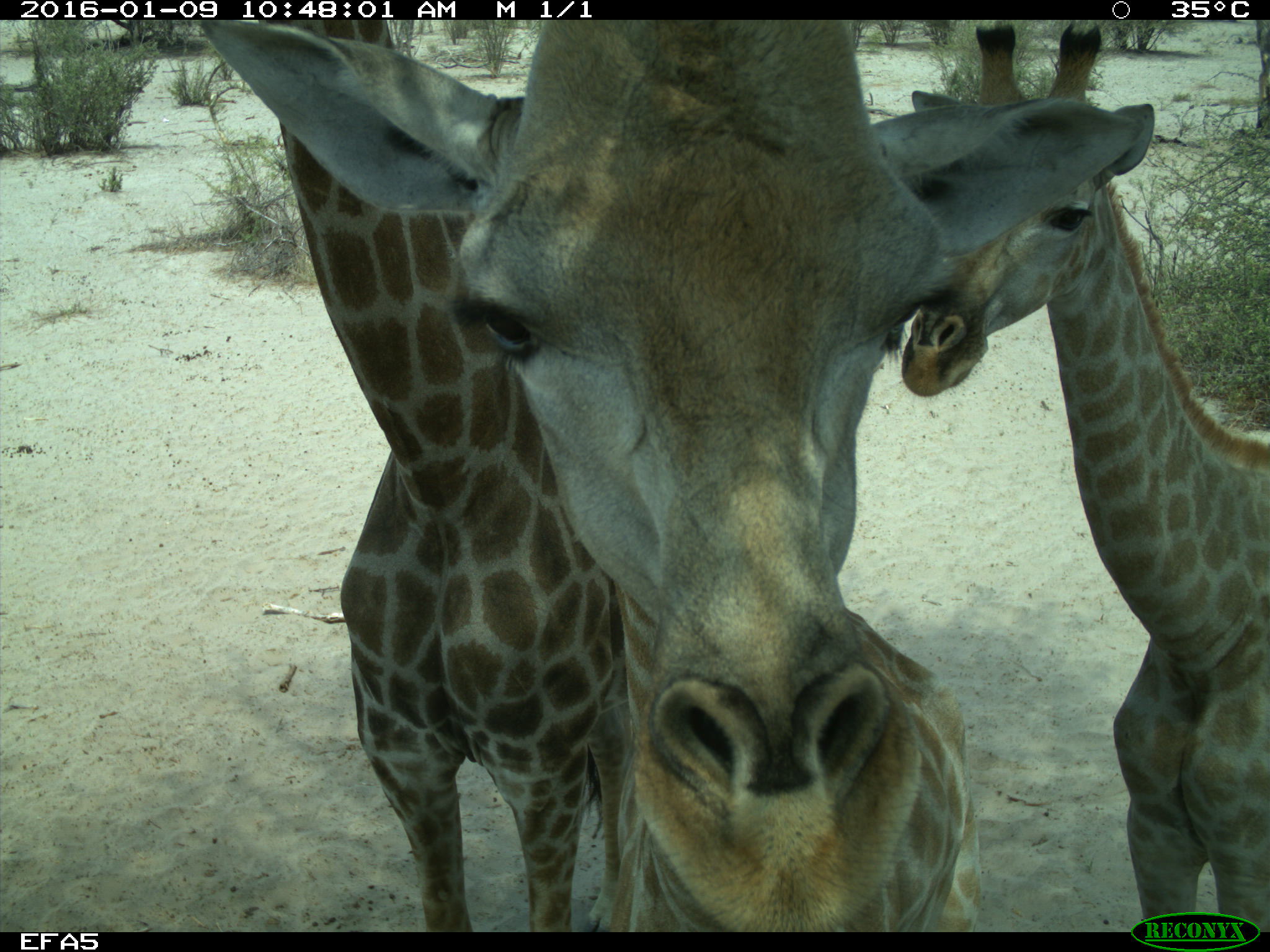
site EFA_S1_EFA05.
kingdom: Animalia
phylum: Chordata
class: Mammalia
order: Artiodactyla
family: Giraffidae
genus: Giraffa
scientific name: Giraffa camelopardalis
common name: giraffe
Giraffe (Giraffa camelopardalis), count 3. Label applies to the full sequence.